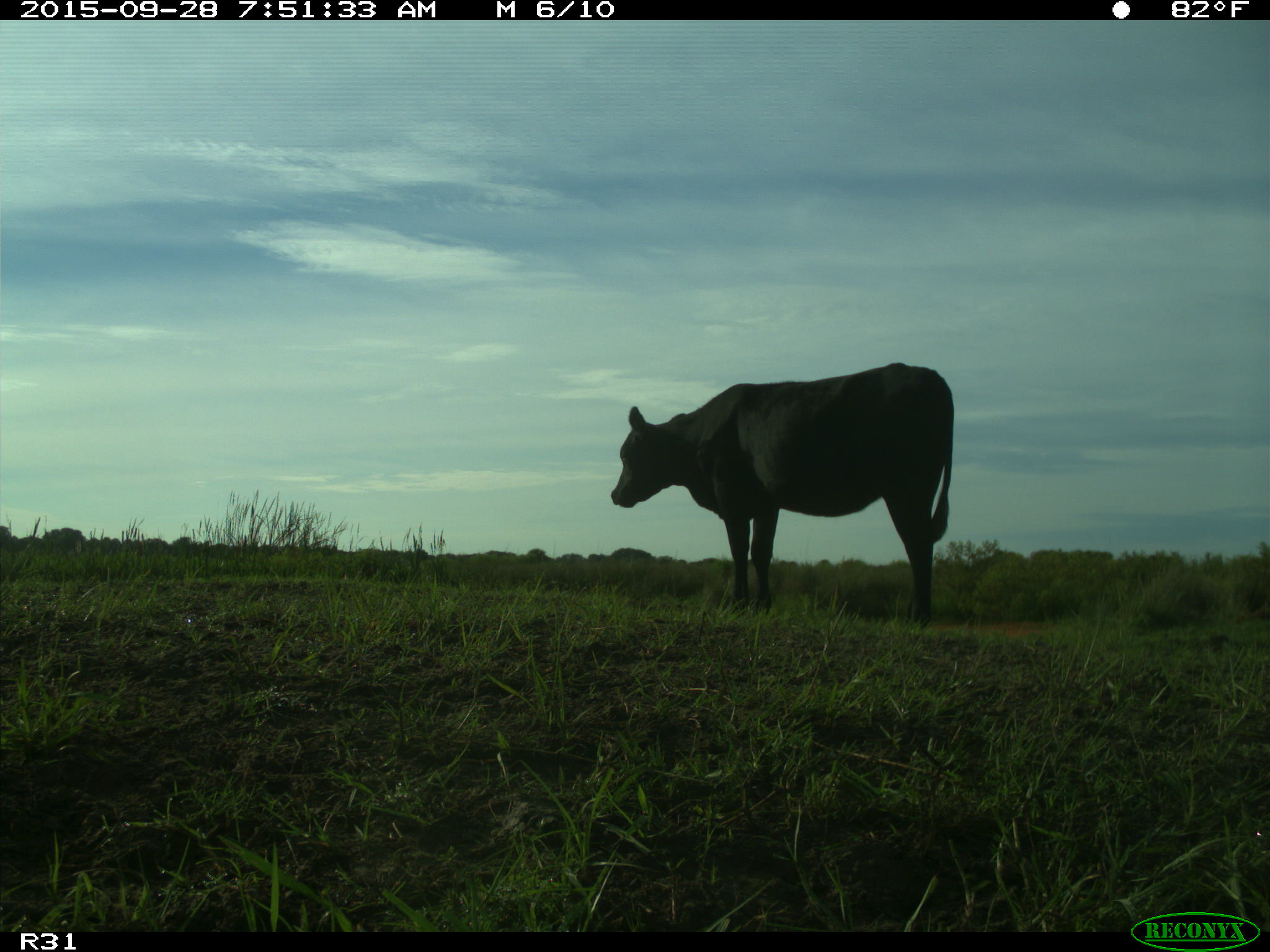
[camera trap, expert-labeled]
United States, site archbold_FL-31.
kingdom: Animalia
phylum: Chordata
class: Mammalia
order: Artiodactyla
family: Bovidae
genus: Bos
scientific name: Bos taurus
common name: domestic cow